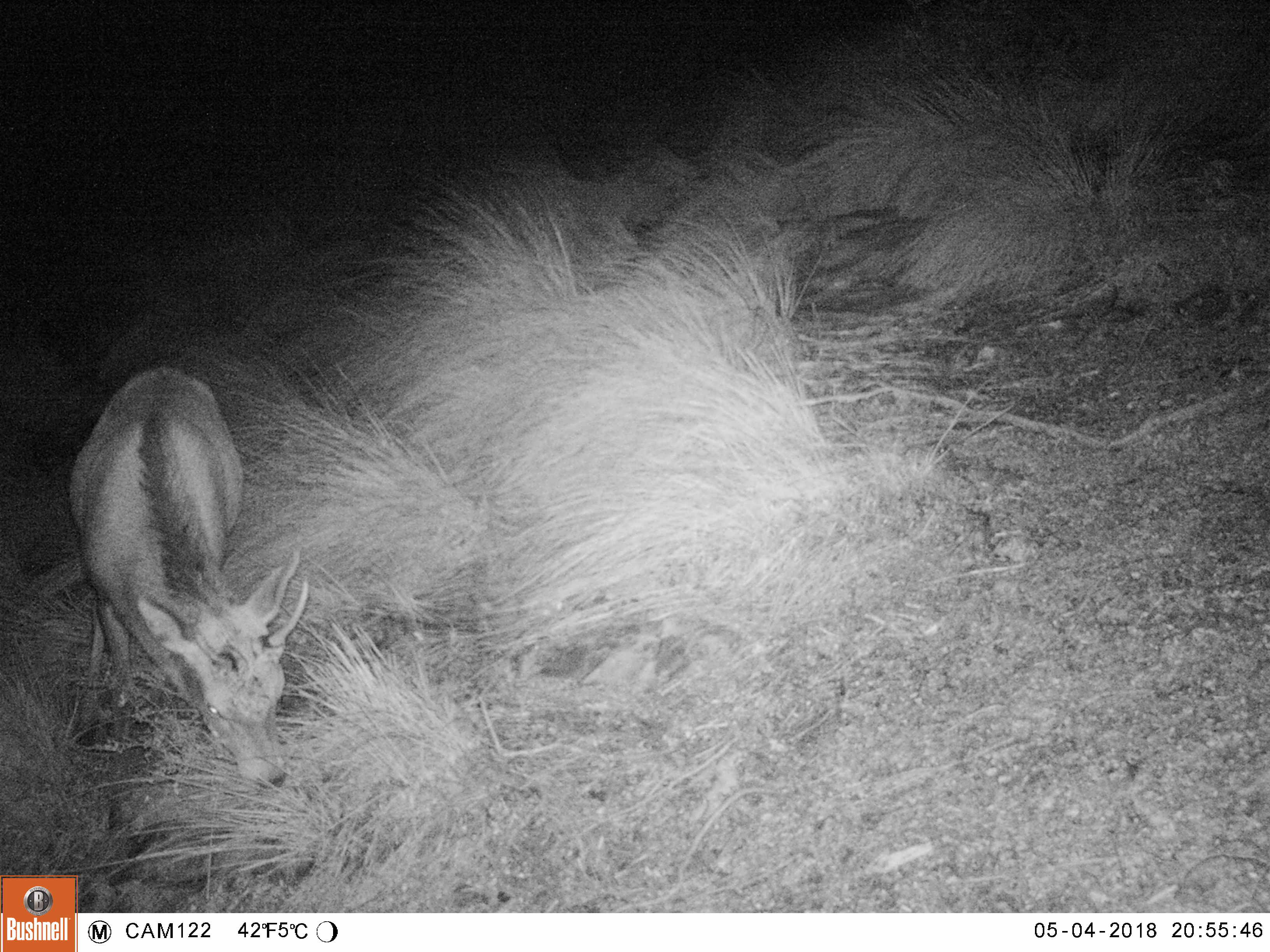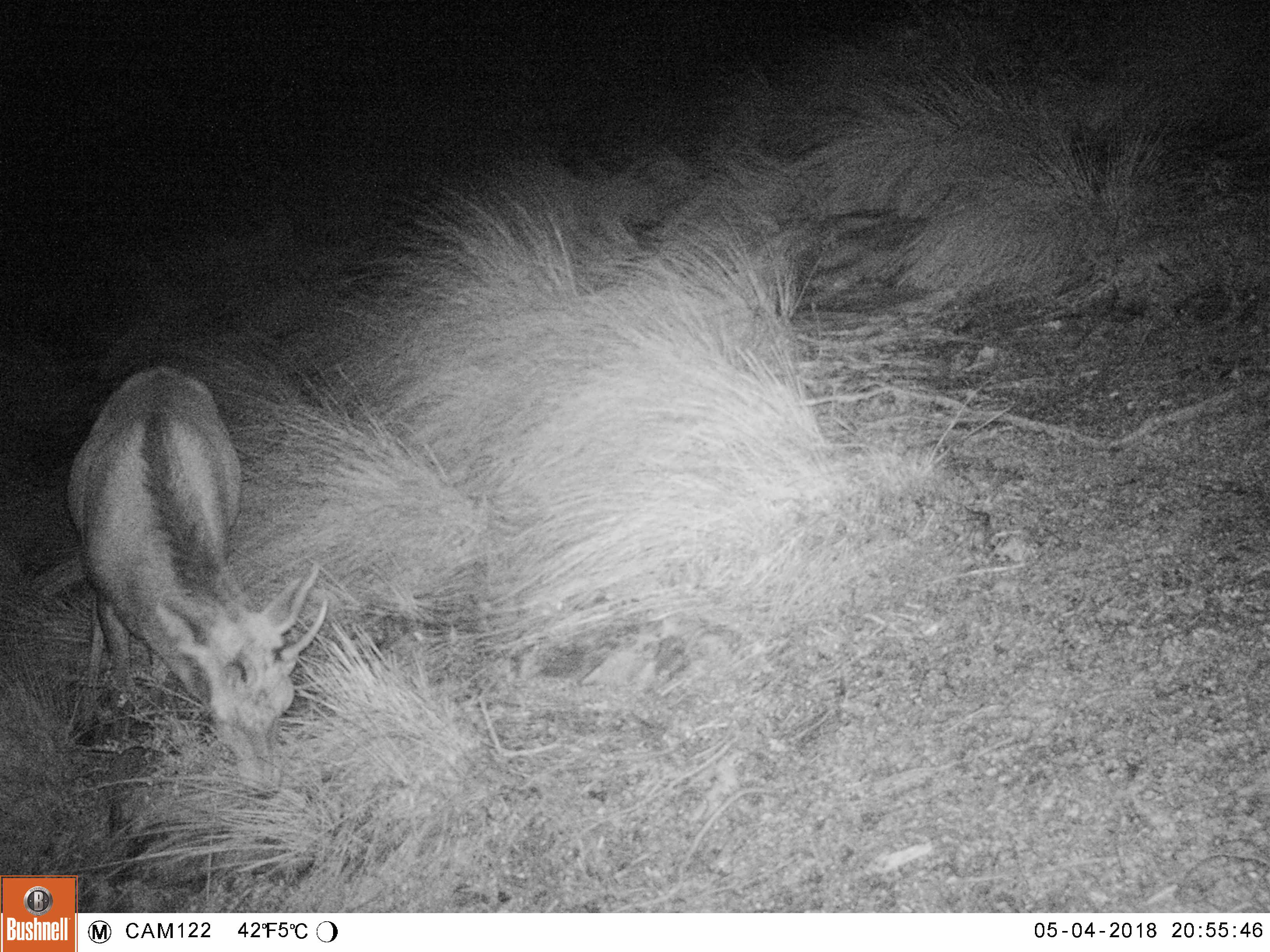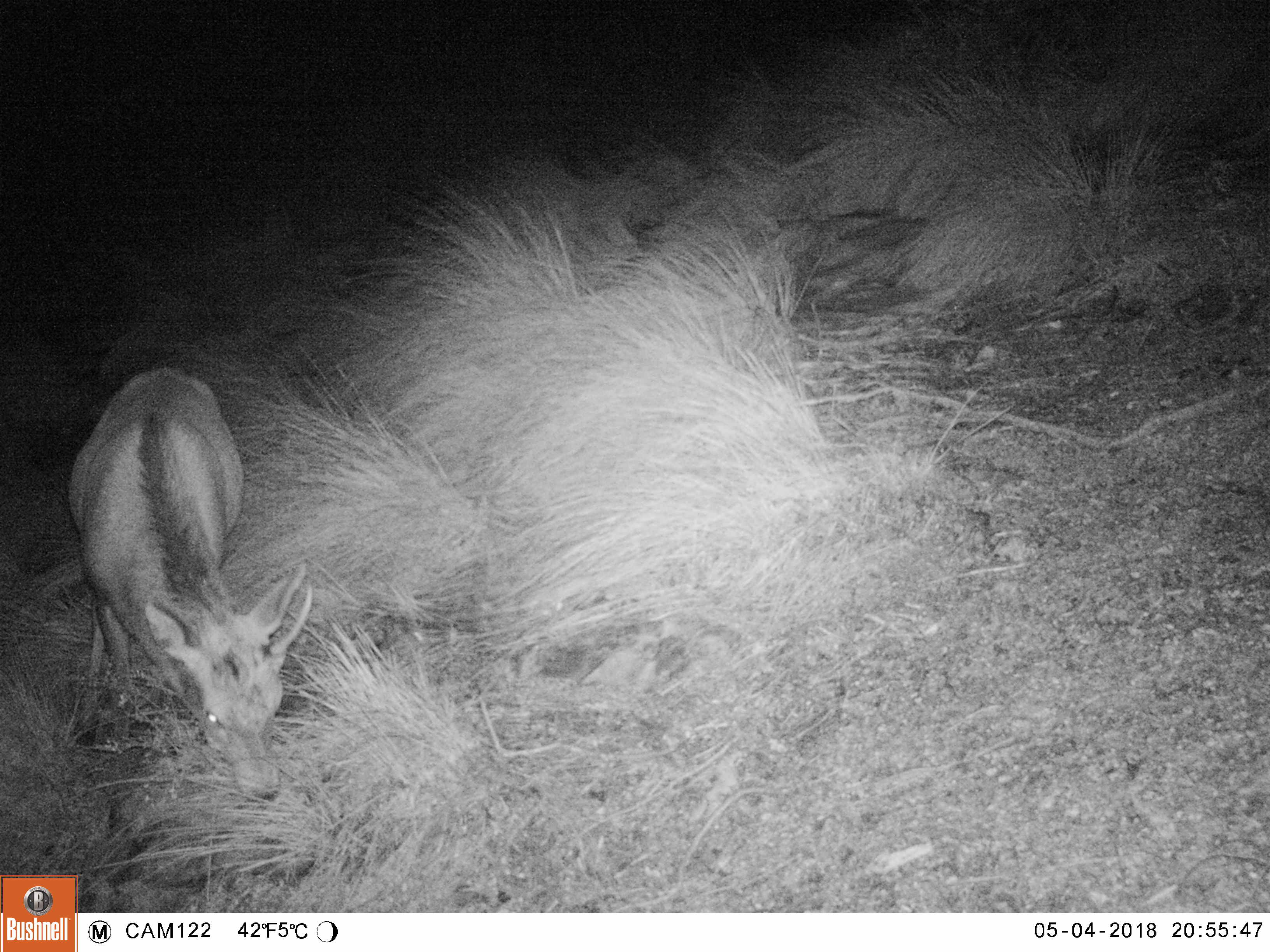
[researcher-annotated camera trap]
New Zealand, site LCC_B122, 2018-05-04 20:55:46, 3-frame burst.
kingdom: Animalia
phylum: Chordata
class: Mammalia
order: Artiodactyla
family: Cervidae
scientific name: Cervidae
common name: deer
Deer (Cervidae).